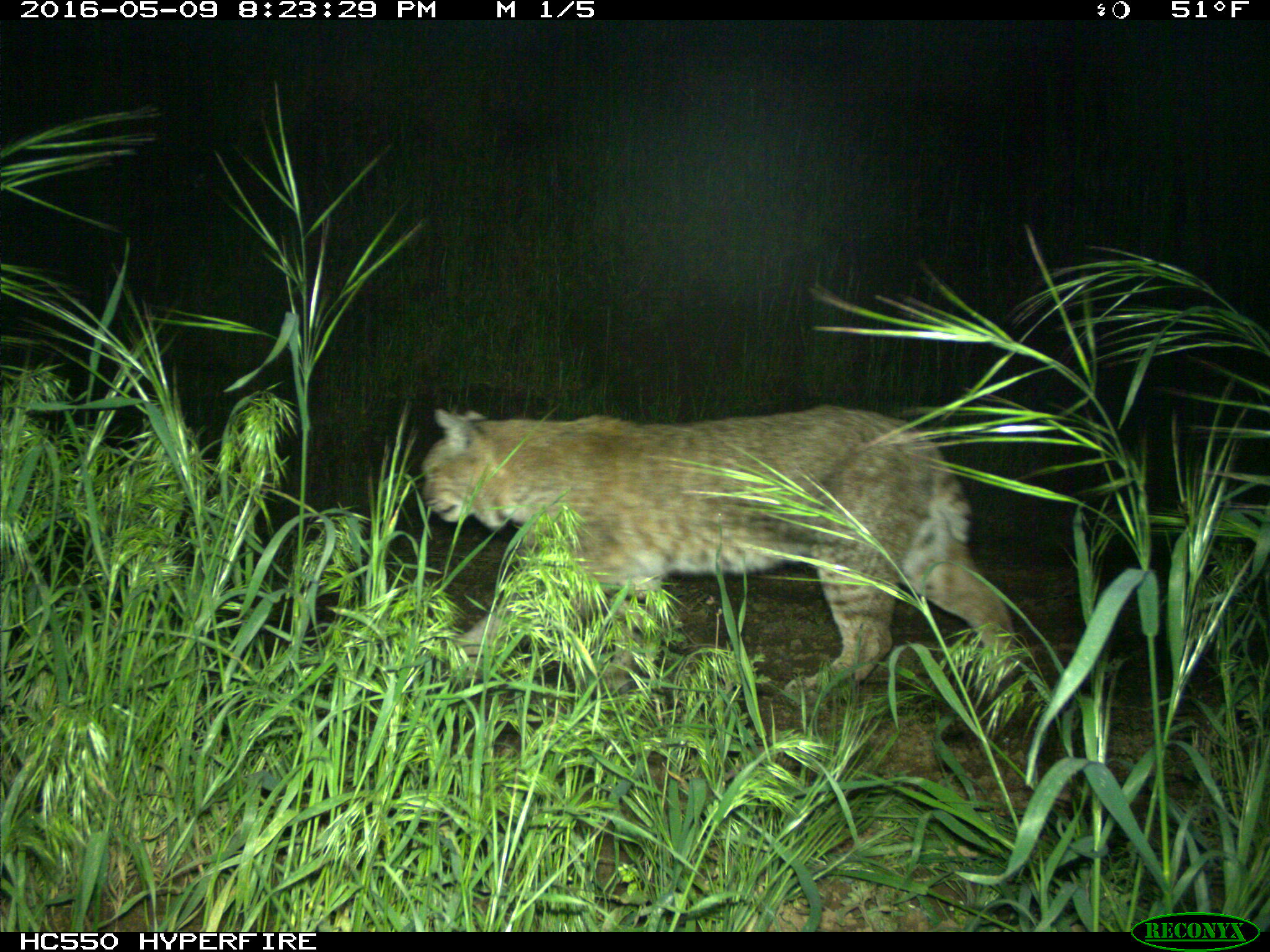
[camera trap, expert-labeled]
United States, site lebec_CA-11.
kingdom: Animalia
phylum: Chordata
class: Mammalia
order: Carnivora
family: Felidae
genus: Lynx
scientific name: Lynx rufus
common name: bobcat